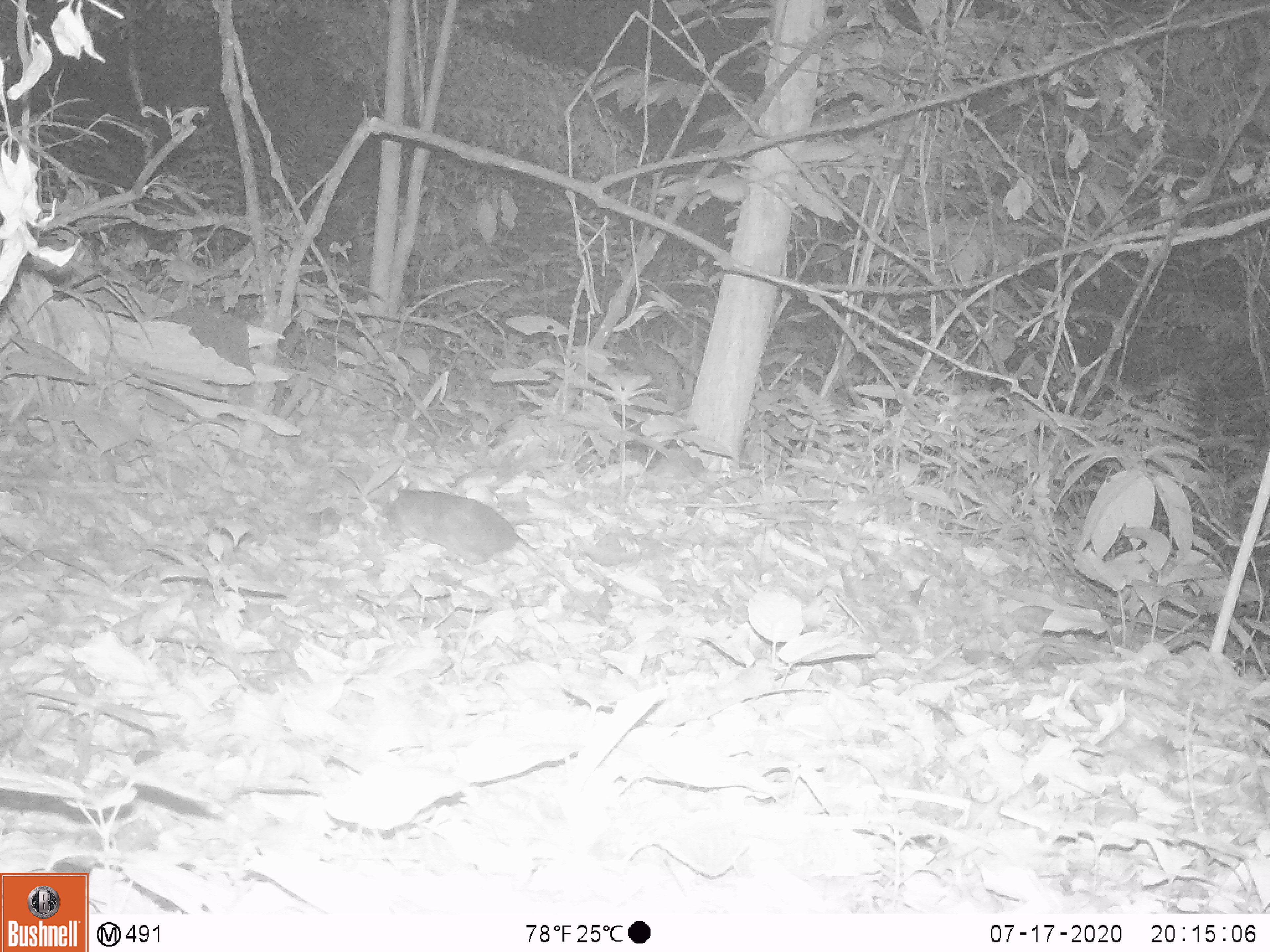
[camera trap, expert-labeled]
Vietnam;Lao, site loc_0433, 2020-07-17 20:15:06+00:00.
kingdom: Animalia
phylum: Chordata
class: Mammalia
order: Rodentia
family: Muridae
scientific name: Muridae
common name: old-world mice and rats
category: unidentified murid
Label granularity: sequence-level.